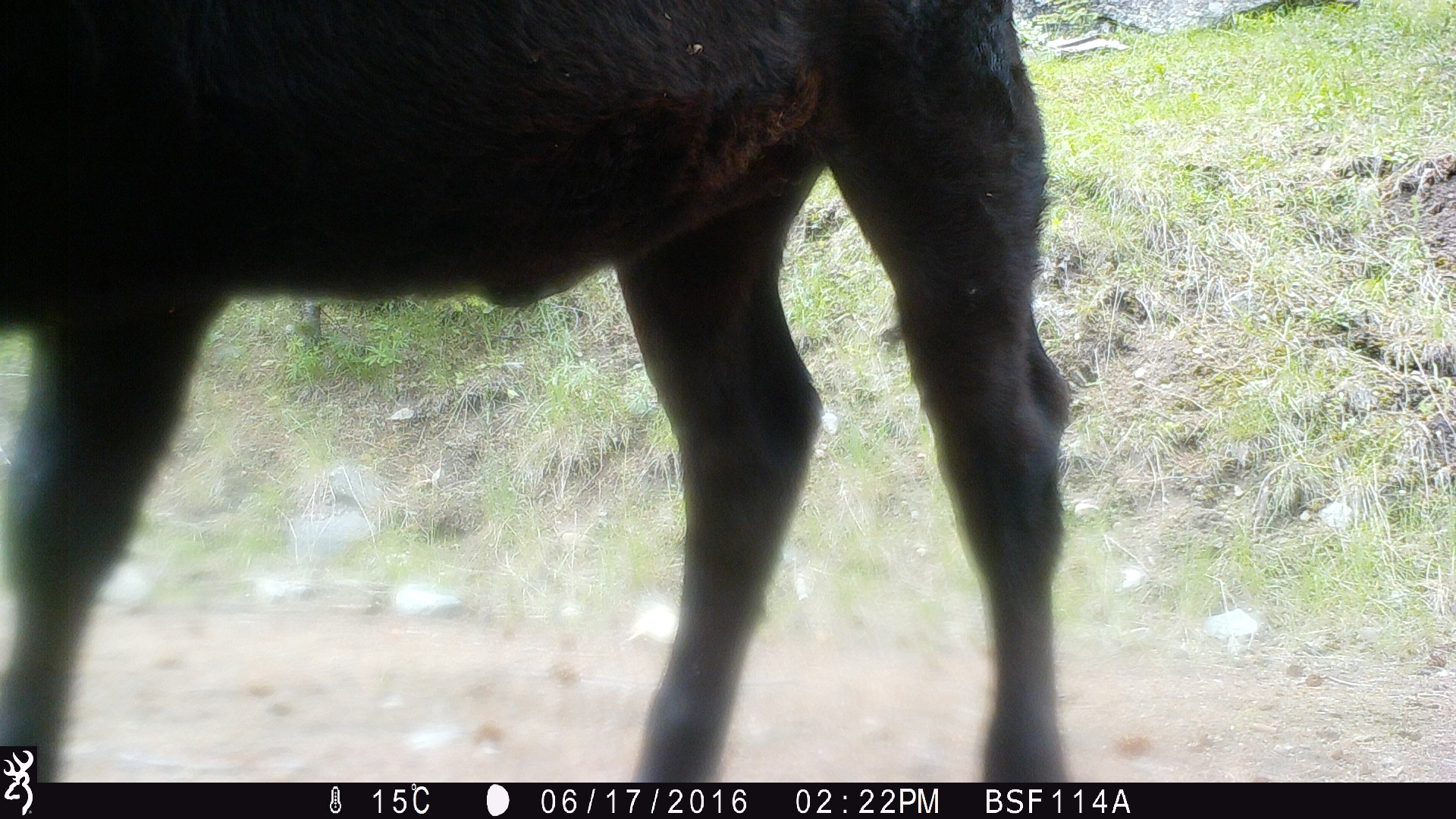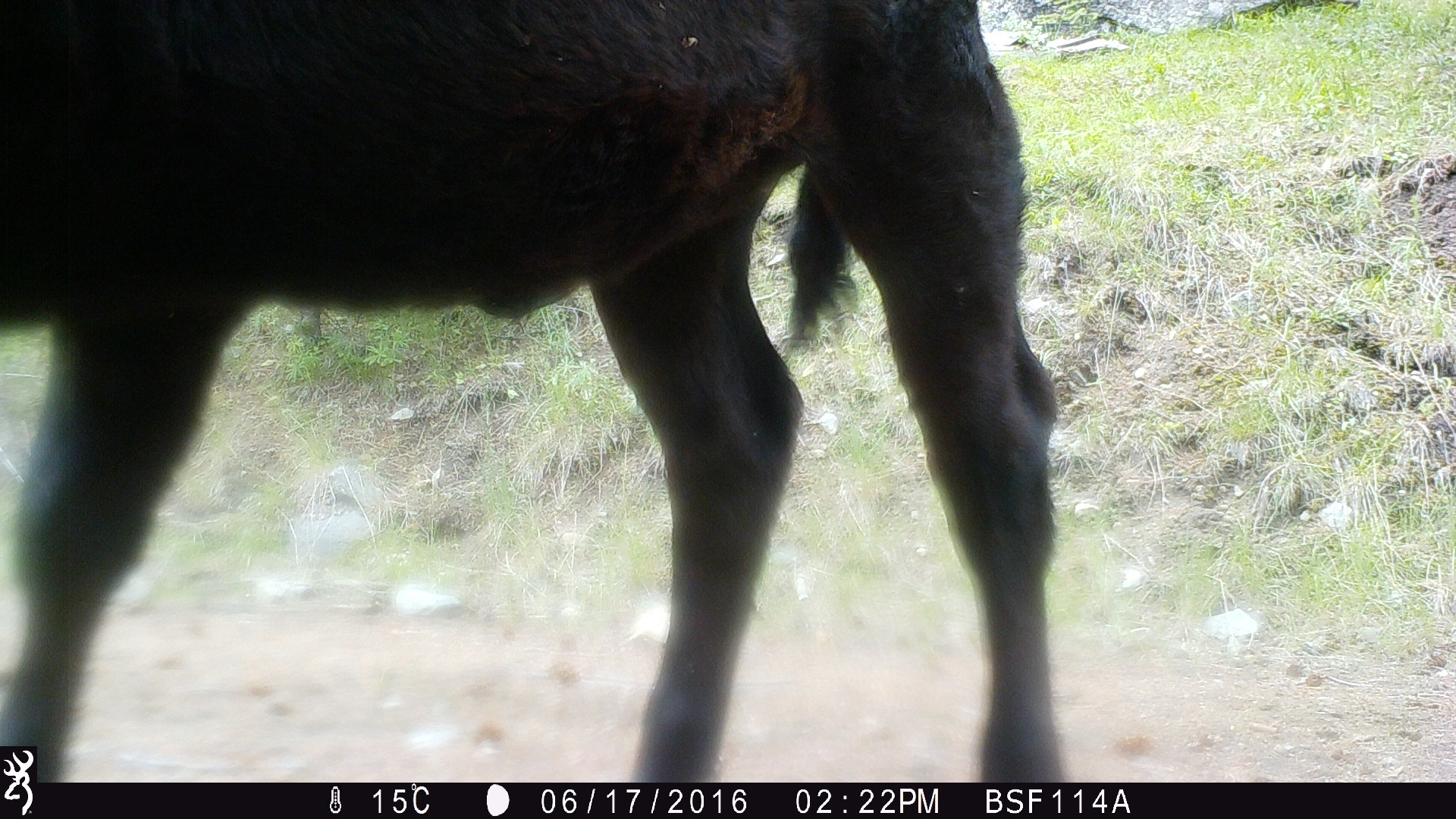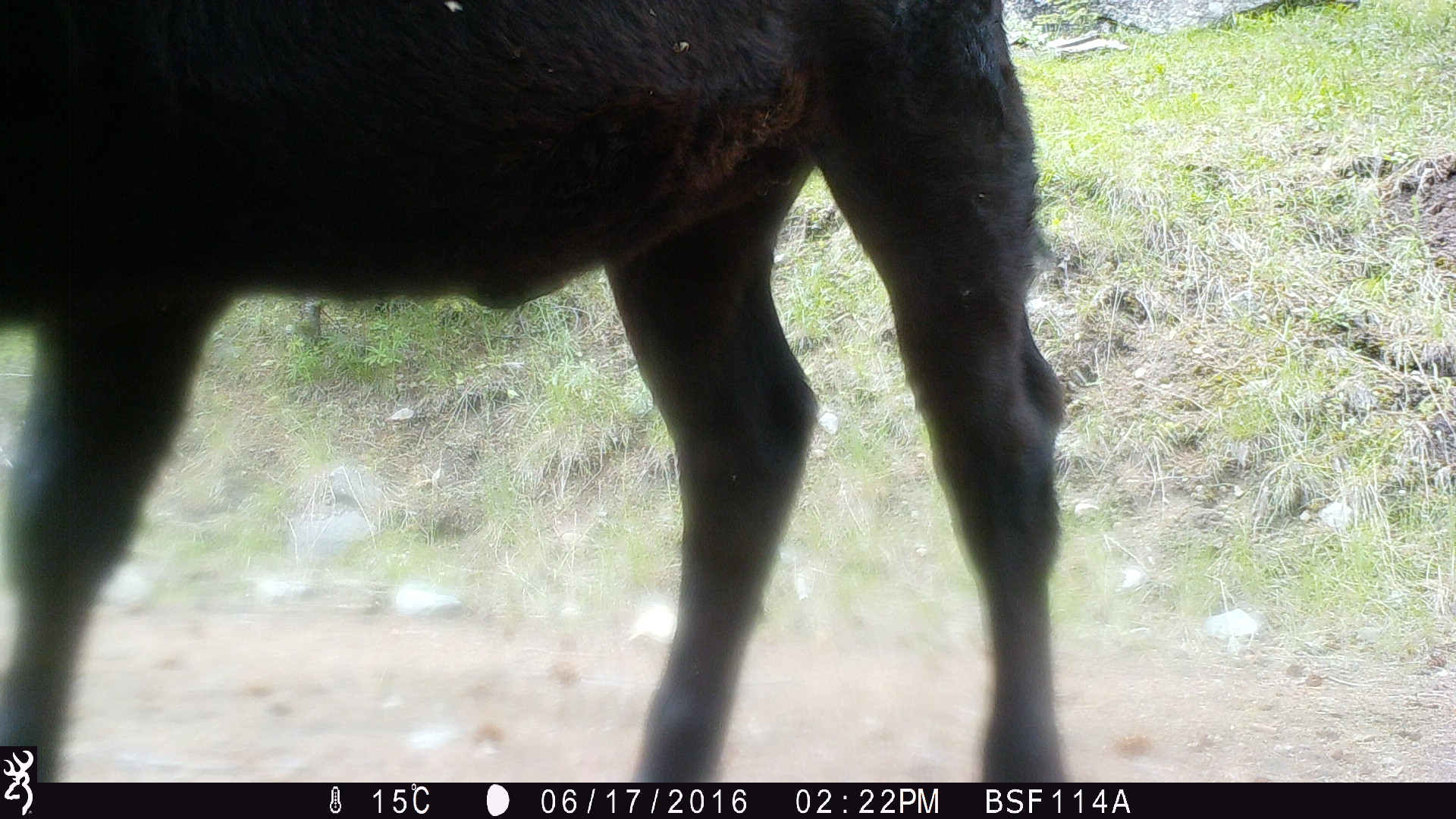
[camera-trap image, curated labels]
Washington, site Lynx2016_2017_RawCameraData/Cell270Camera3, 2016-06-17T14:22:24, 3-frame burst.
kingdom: Animalia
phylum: Chordata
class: Mammalia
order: Artiodactyla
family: Bovidae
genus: Bos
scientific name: Bos taurus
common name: domestic cattle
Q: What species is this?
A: Domestic cattle (Bos taurus).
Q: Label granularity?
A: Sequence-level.